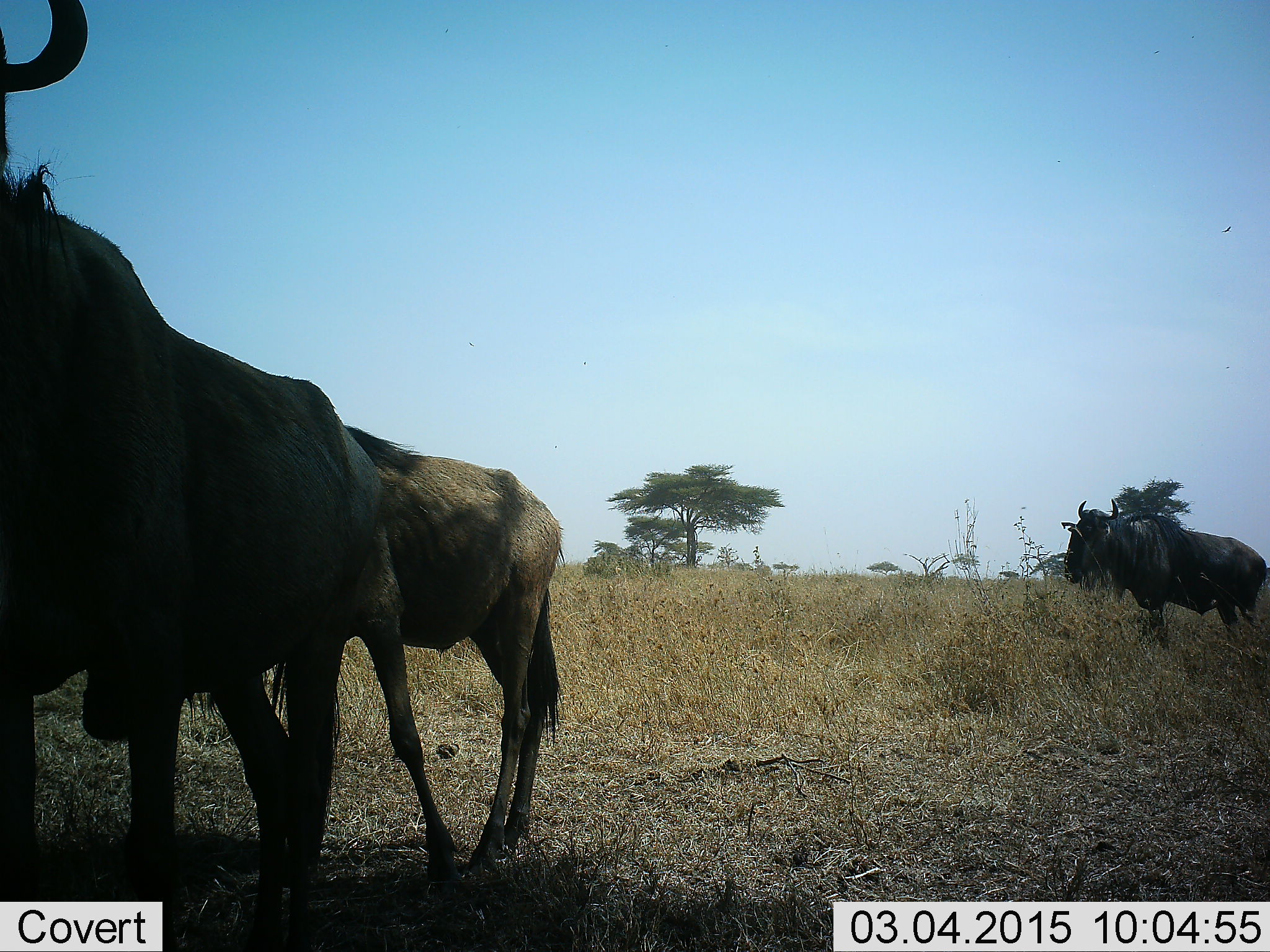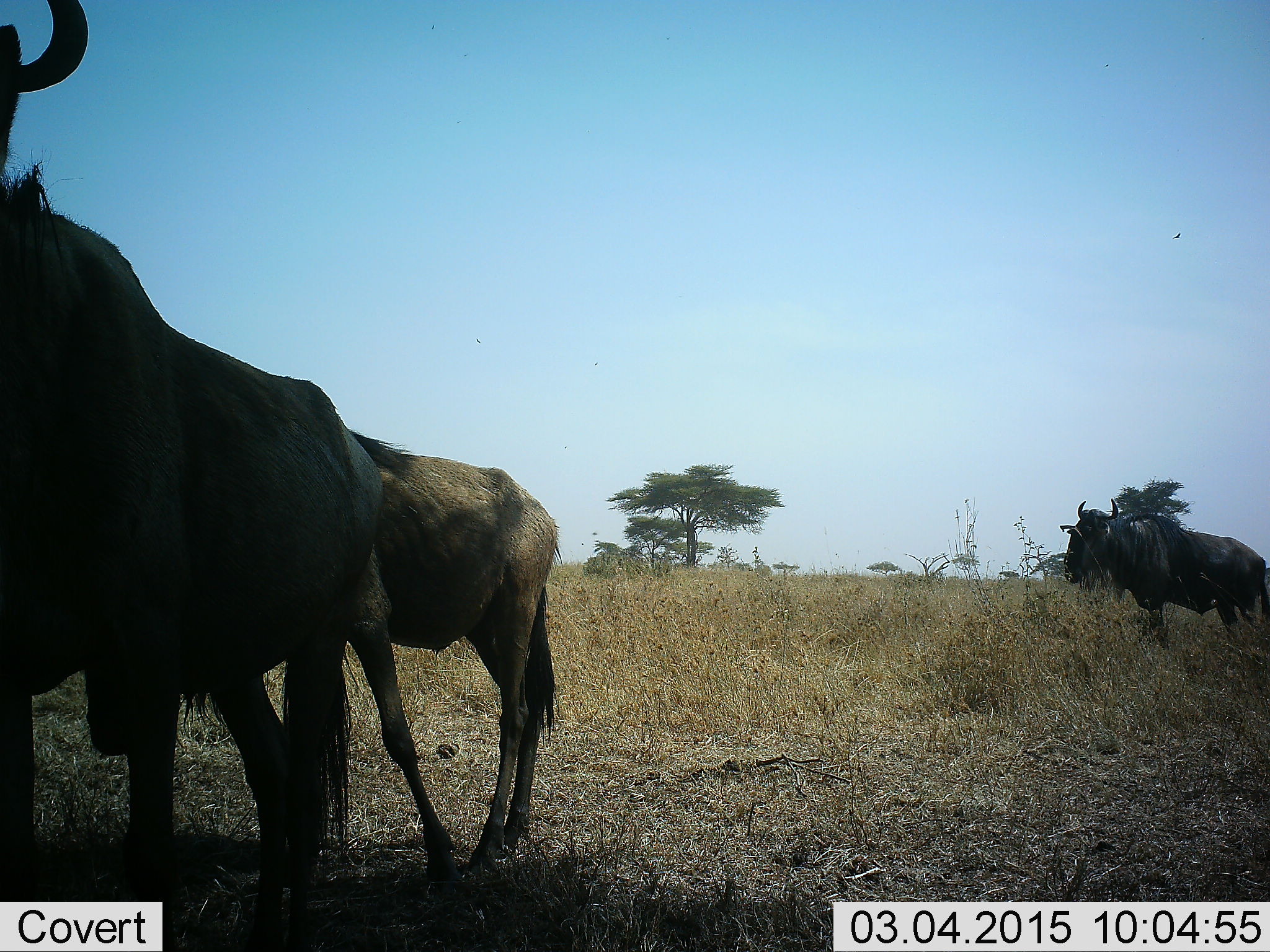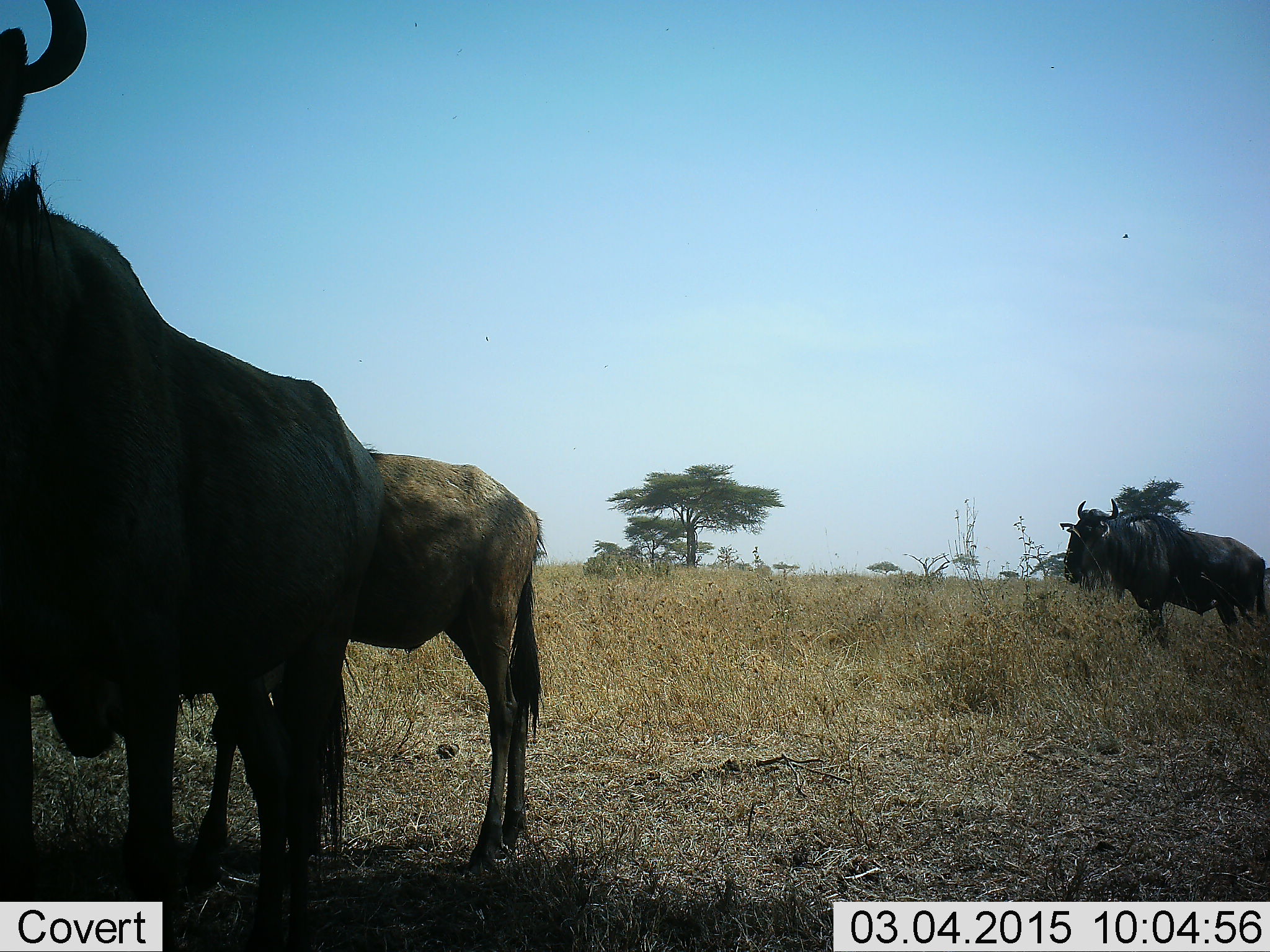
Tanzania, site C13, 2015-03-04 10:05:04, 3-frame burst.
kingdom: Animalia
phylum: Chordata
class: Mammalia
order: Artiodactyla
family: Bovidae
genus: Connochaetes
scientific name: Connochaetes taurinus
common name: blue wildebeest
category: wildebeest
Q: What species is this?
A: Wildebeest (blue wildebeest) (Connochaetes taurinus).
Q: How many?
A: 3.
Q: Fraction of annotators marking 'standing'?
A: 80%.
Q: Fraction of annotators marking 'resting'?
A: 10%.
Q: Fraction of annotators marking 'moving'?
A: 10%.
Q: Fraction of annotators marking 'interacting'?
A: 10%.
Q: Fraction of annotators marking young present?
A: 30%.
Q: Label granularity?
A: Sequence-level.